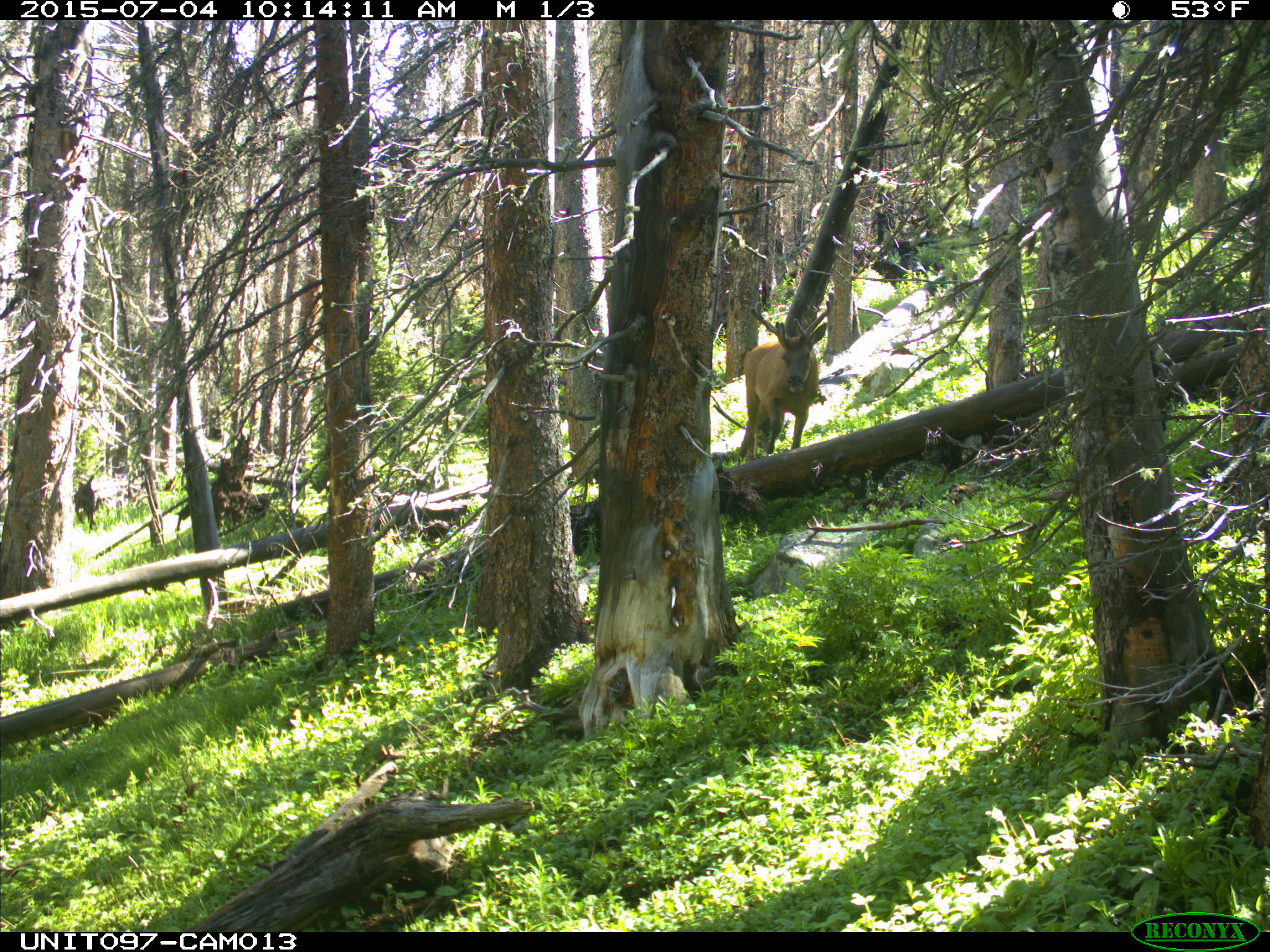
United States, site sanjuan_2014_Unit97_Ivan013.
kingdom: Animalia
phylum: Chordata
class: Mammalia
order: Artiodactyla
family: Cervidae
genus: Cervus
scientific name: Cervus elaphus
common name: red deer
Cervus elaphus (red deer).